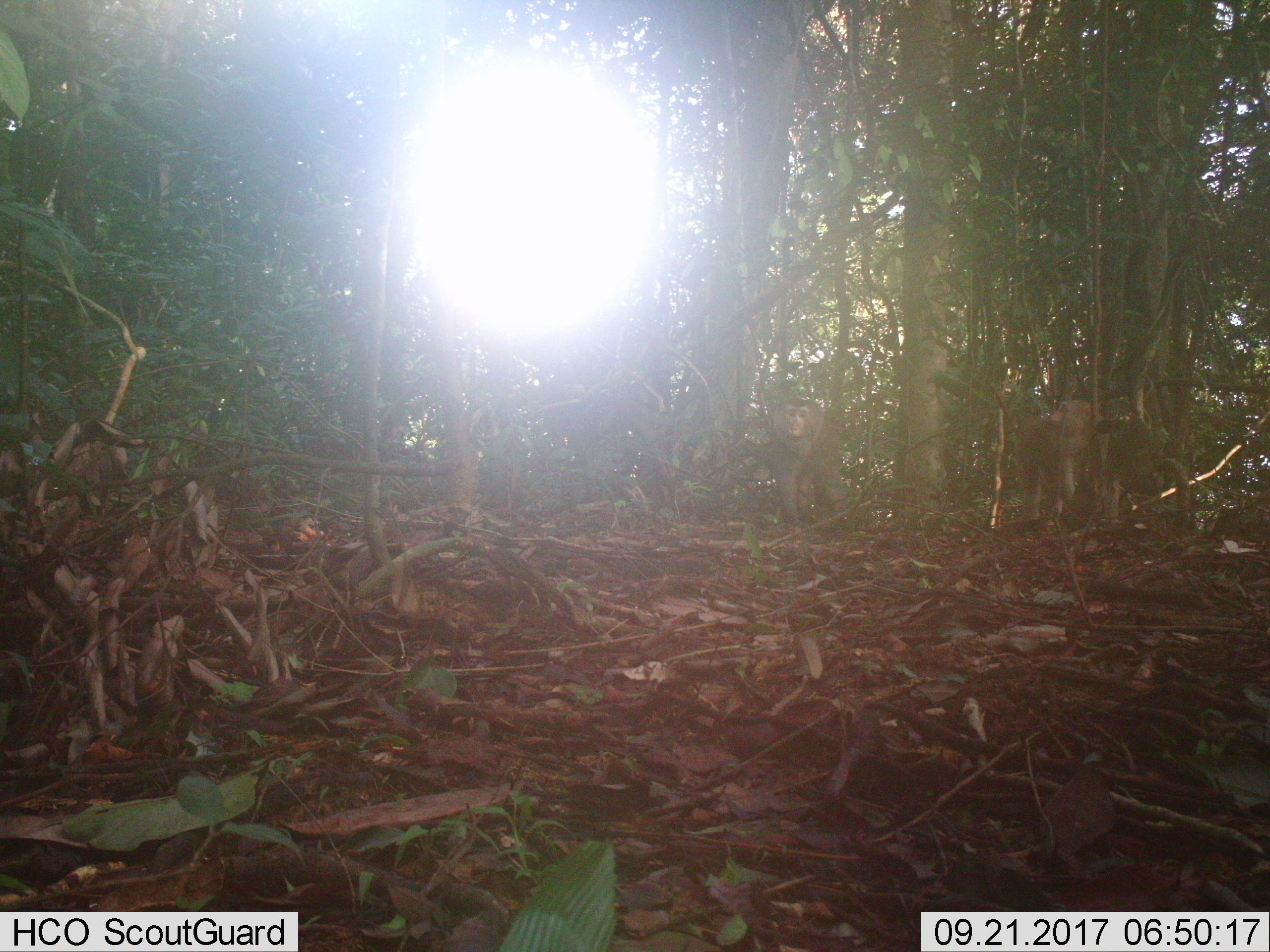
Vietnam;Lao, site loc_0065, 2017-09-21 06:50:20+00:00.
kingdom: Animalia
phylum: Chordata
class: Mammalia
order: Primates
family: Cercopithecidae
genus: Macaca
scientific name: Macaca nemestrina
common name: pig-tailed macaque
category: pig tailed macaque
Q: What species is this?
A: Pig tailed macaque (pig-tailed macaque) (Macaca nemestrina).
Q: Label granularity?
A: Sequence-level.